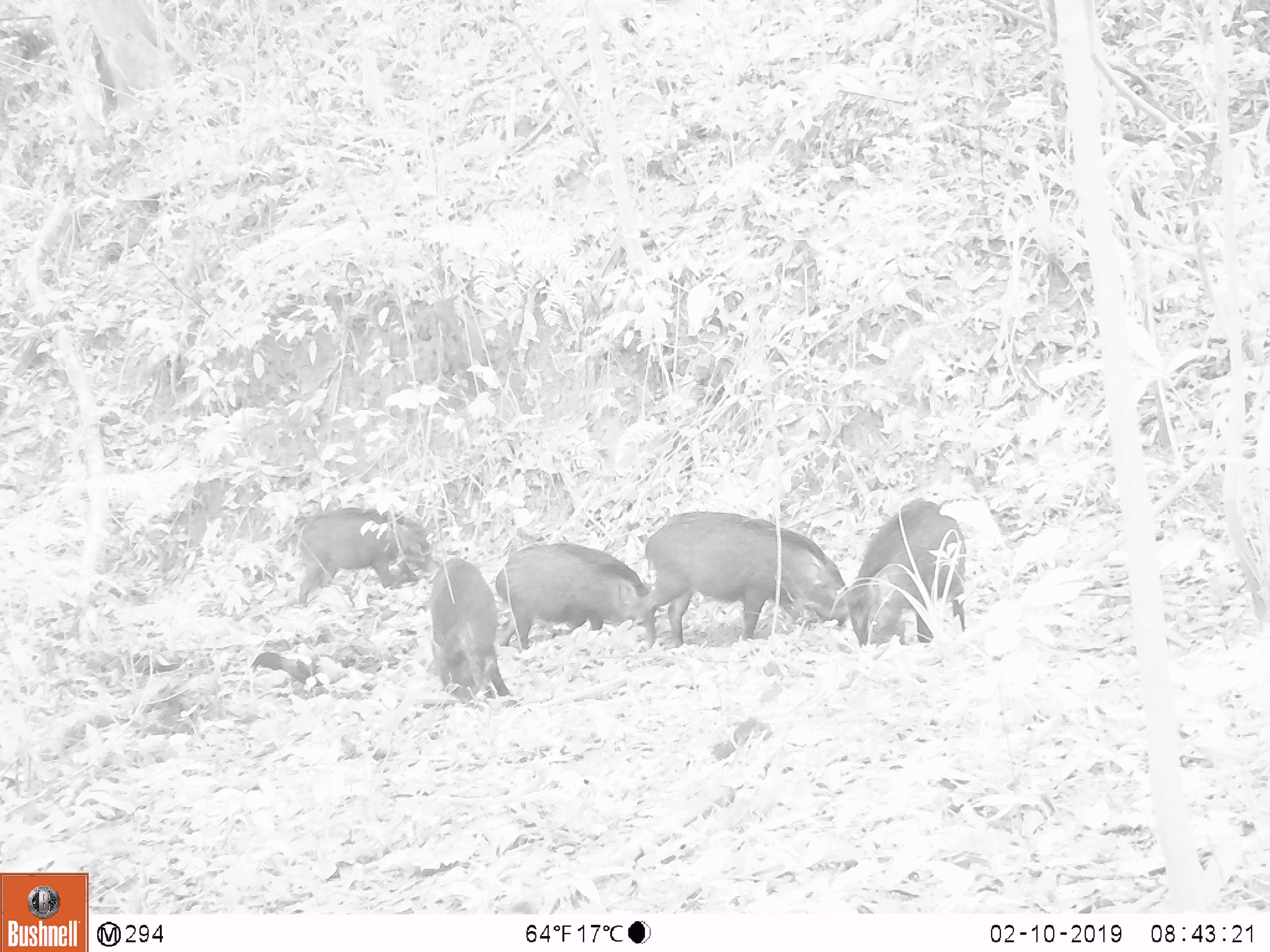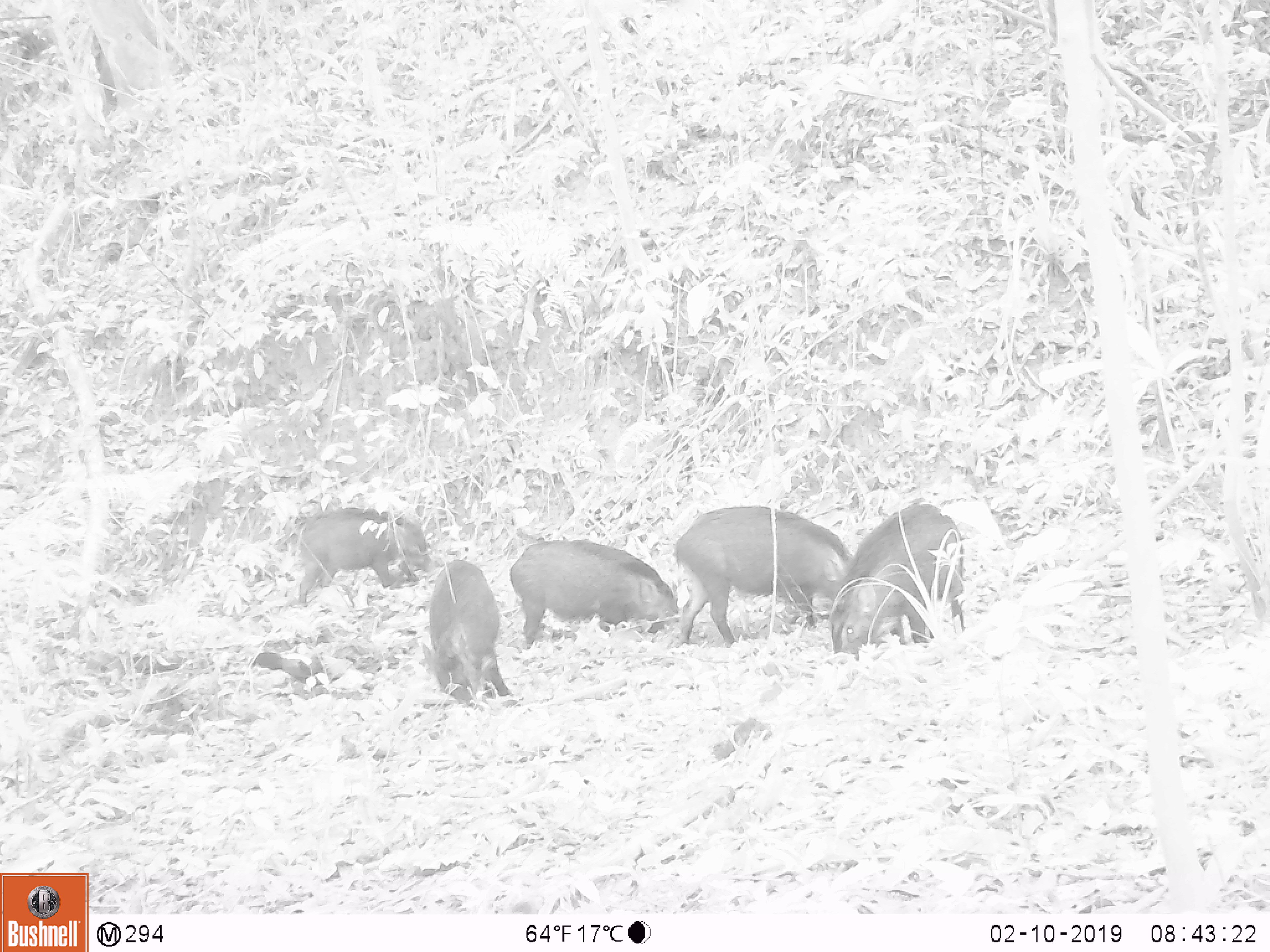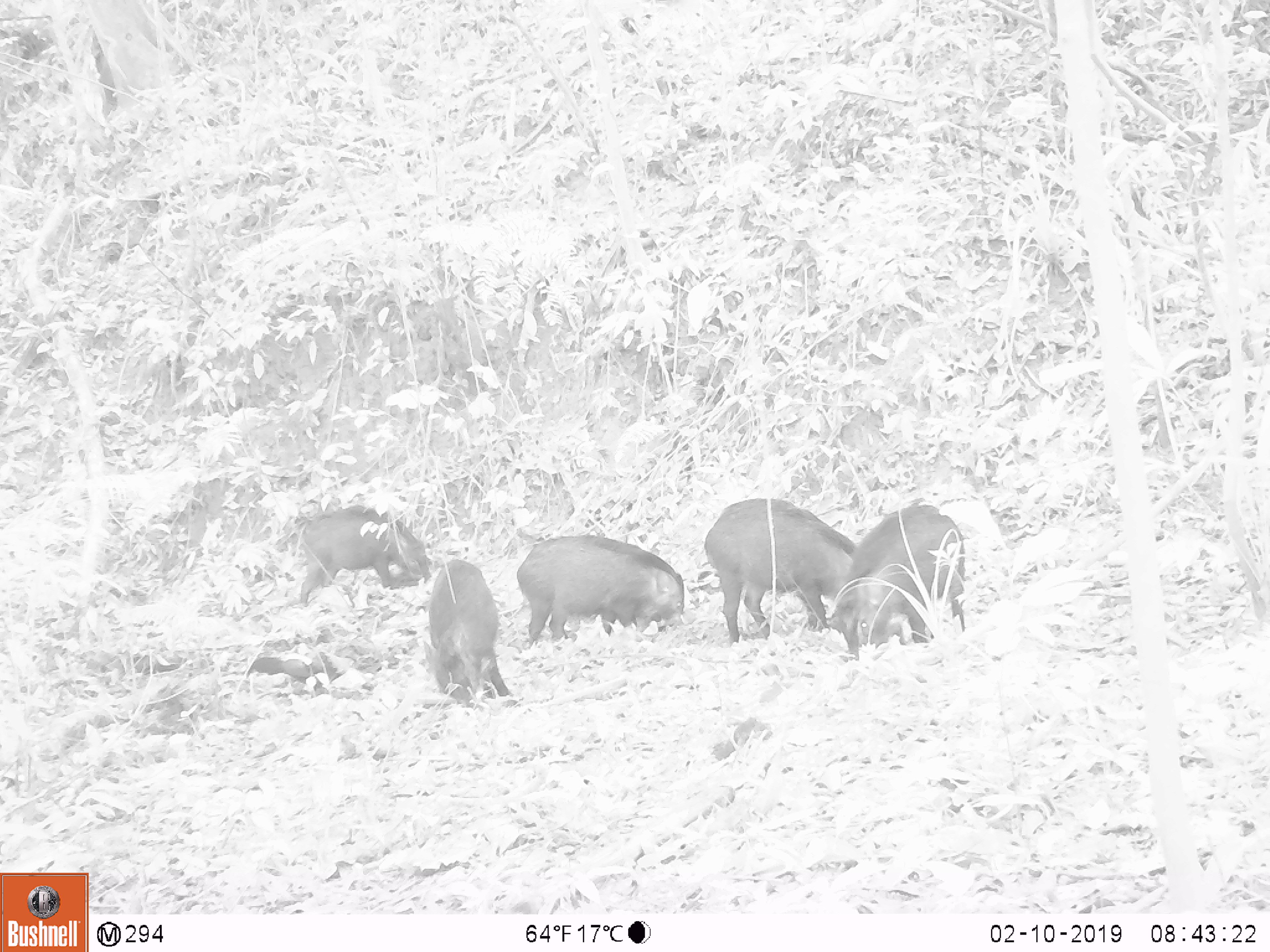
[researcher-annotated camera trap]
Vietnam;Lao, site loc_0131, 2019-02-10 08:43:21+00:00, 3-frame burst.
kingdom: Animalia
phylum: Chordata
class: Mammalia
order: Artiodactyla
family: Suidae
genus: Sus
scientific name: Sus scrofa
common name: eurasian wild pig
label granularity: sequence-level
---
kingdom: Animalia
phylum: Chordata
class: Aves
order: Galliformes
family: Phasianidae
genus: Gallus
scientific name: Gallus gallus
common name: red junglefowl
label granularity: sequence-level